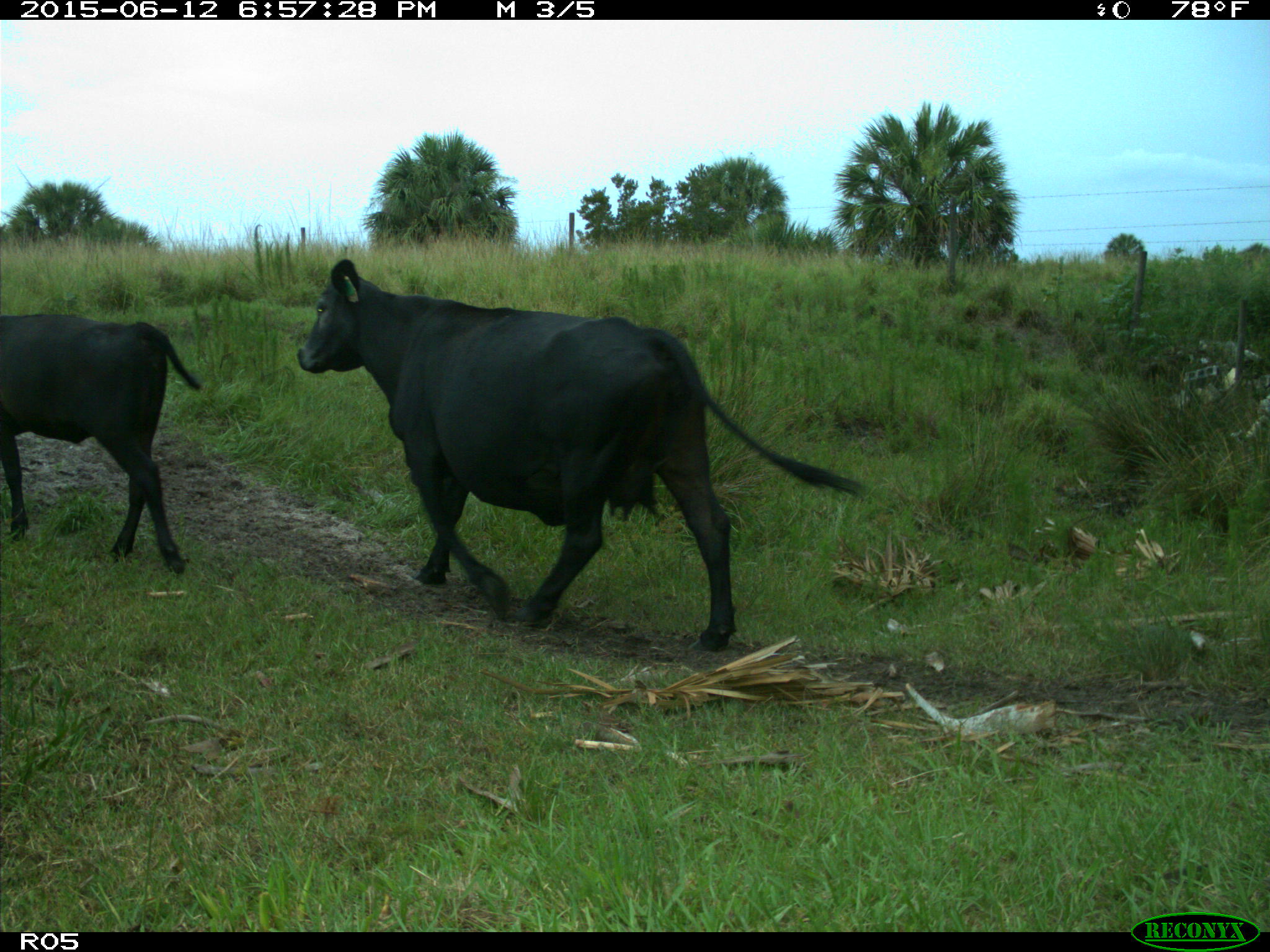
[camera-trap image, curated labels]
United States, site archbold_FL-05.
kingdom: Animalia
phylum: Chordata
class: Mammalia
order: Artiodactyla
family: Bovidae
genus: Bos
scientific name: Bos taurus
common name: domestic cow